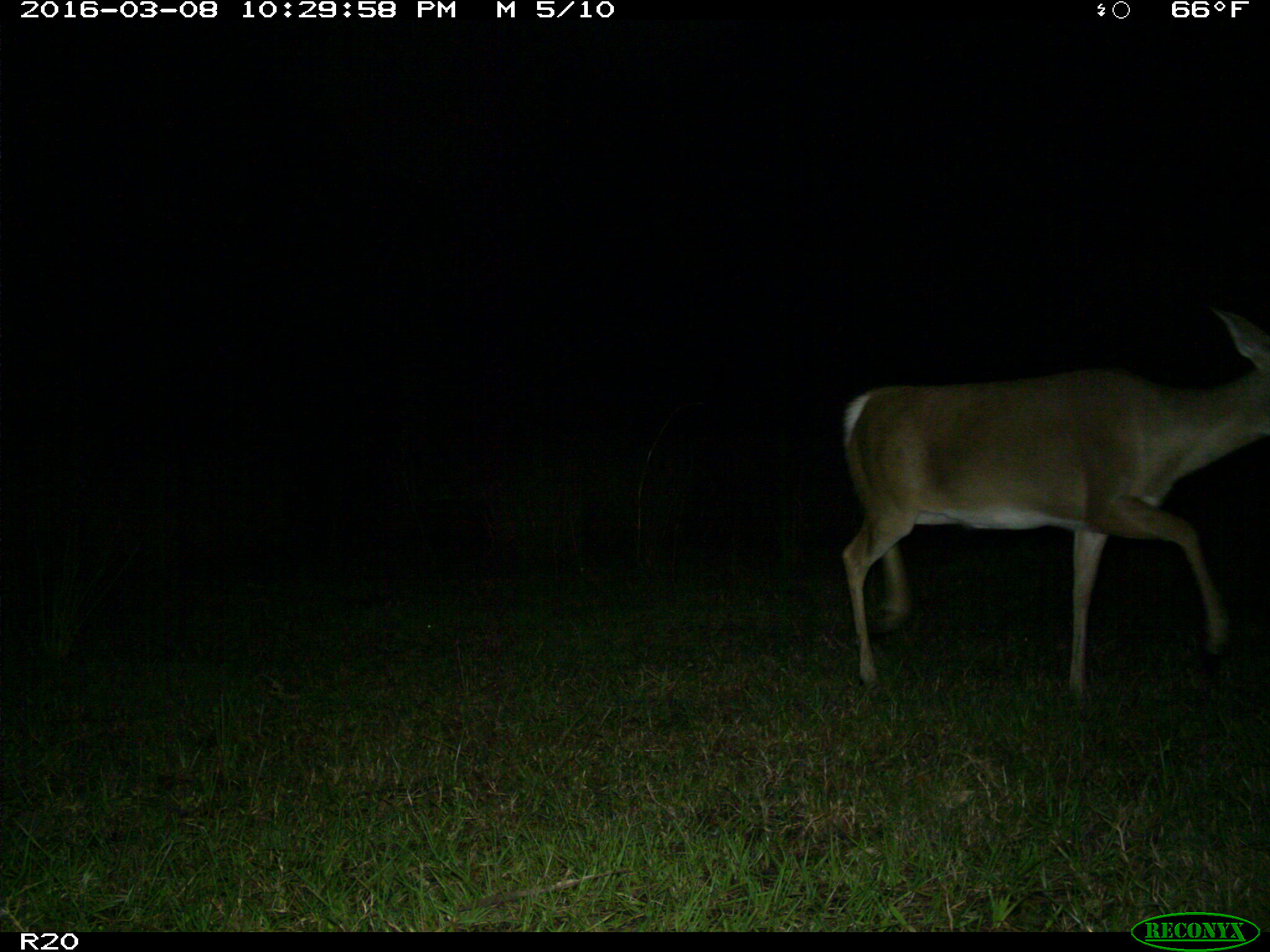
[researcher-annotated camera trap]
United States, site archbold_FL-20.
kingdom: Animalia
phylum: Chordata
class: Mammalia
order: Artiodactyla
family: Cervidae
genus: Odocoileus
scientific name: Odocoileus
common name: deer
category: unidentified deer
Unidentified deer (deer) (Odocoileus).